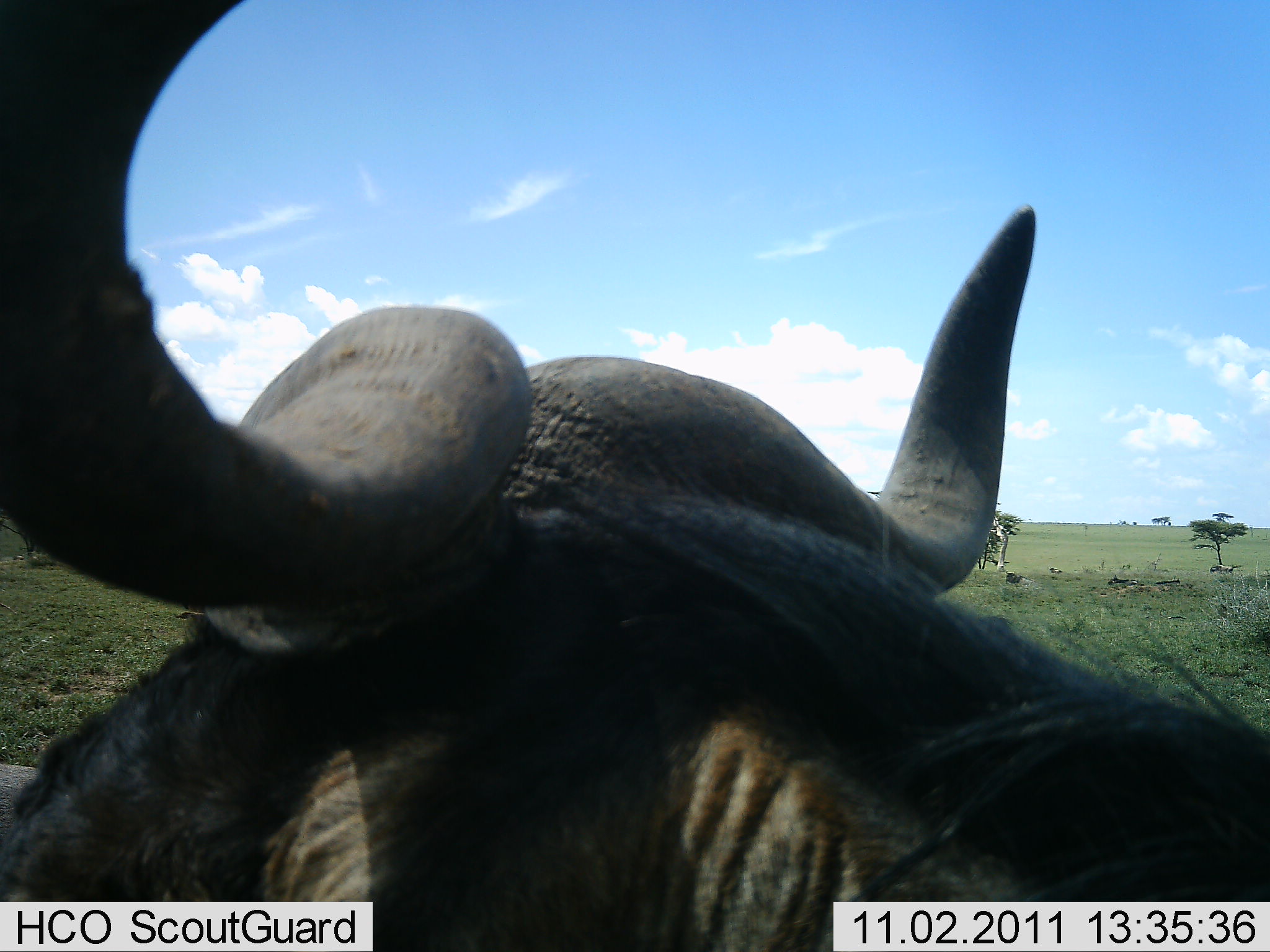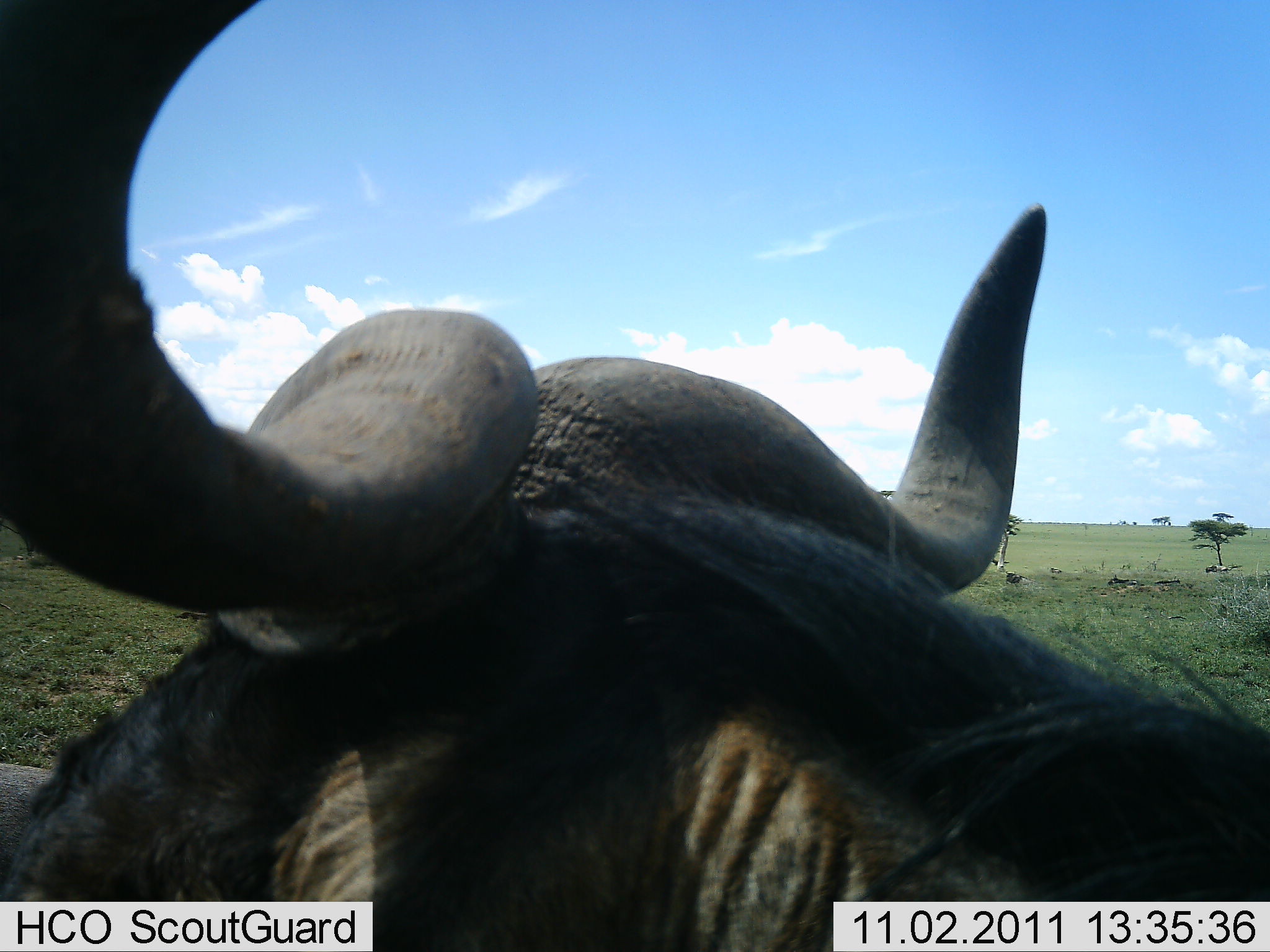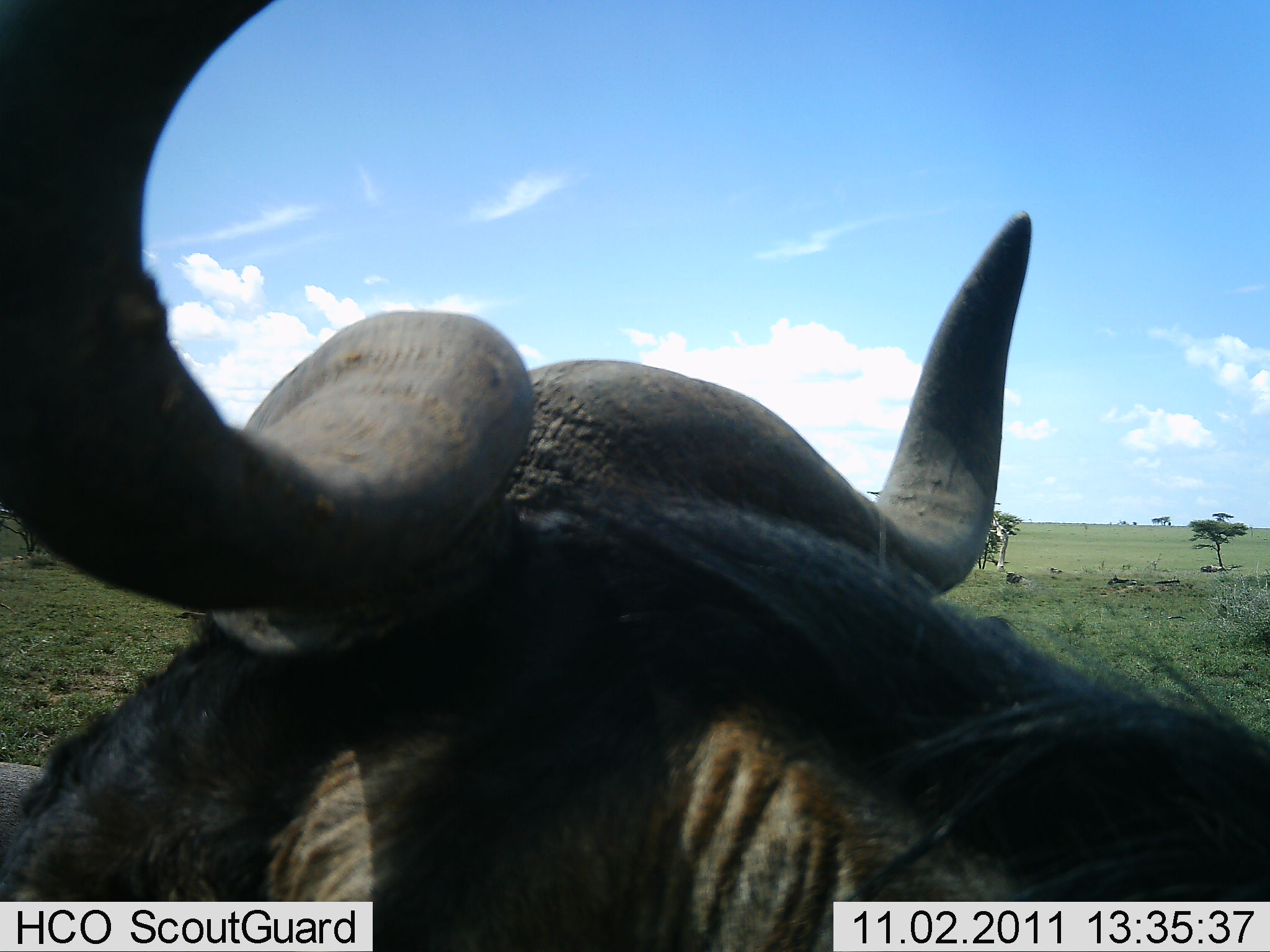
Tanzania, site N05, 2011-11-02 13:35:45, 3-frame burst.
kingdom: Animalia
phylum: Chordata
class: Mammalia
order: Artiodactyla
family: Bovidae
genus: Connochaetes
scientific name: Connochaetes taurinus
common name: blue wildebeest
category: wildebeest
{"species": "wildebeest (blue wildebeest) (Connochaetes taurinus)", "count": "1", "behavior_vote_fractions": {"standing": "79%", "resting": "7%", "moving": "14%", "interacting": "7%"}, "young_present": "0%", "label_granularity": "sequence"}